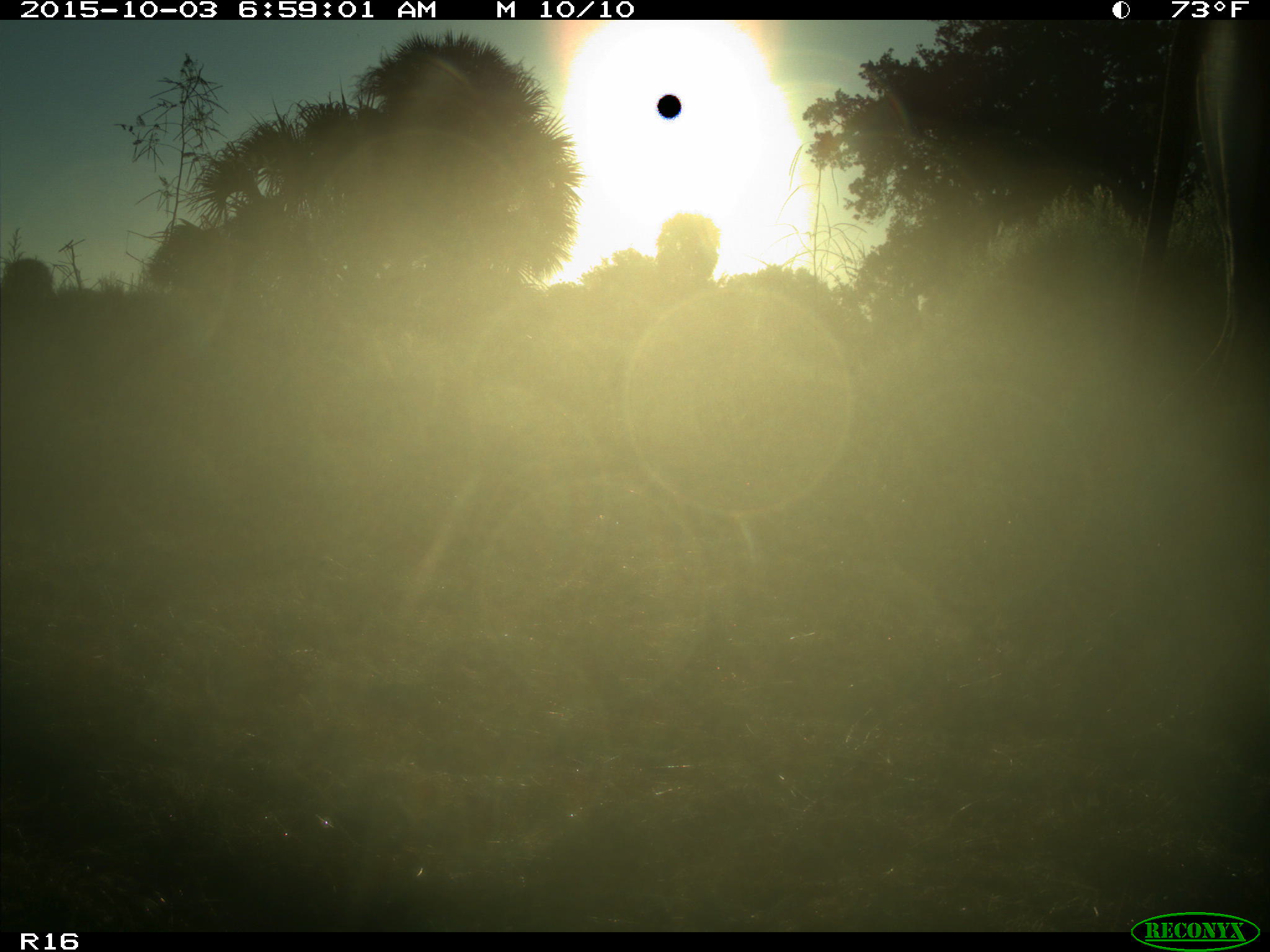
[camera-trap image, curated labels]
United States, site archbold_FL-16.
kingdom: Animalia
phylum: Chordata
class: Mammalia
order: Artiodactyla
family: Bovidae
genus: Bos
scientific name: Bos taurus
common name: domestic cow